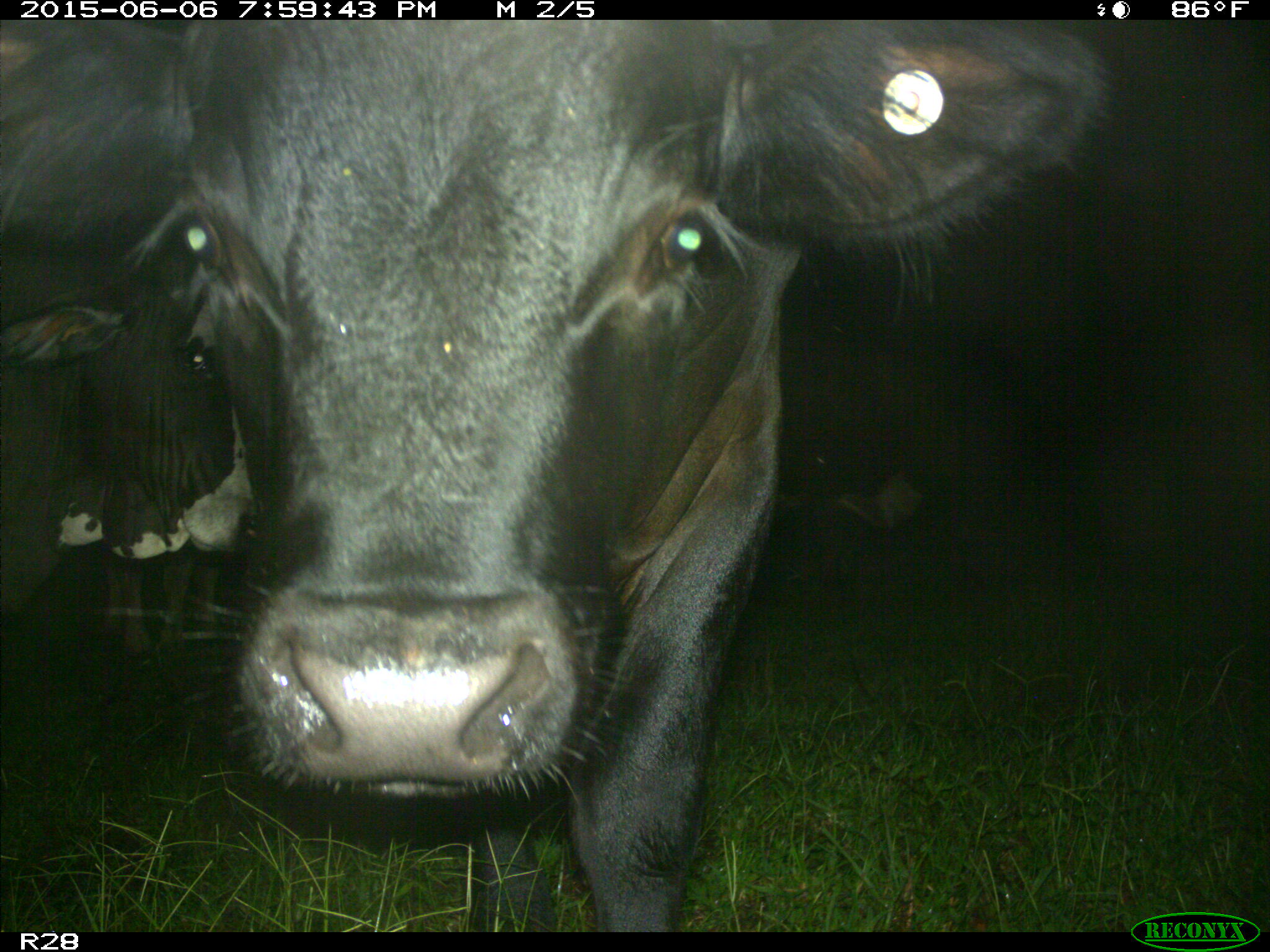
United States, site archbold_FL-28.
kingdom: Animalia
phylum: Chordata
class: Mammalia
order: Artiodactyla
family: Bovidae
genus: Bos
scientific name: Bos taurus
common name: domestic cow